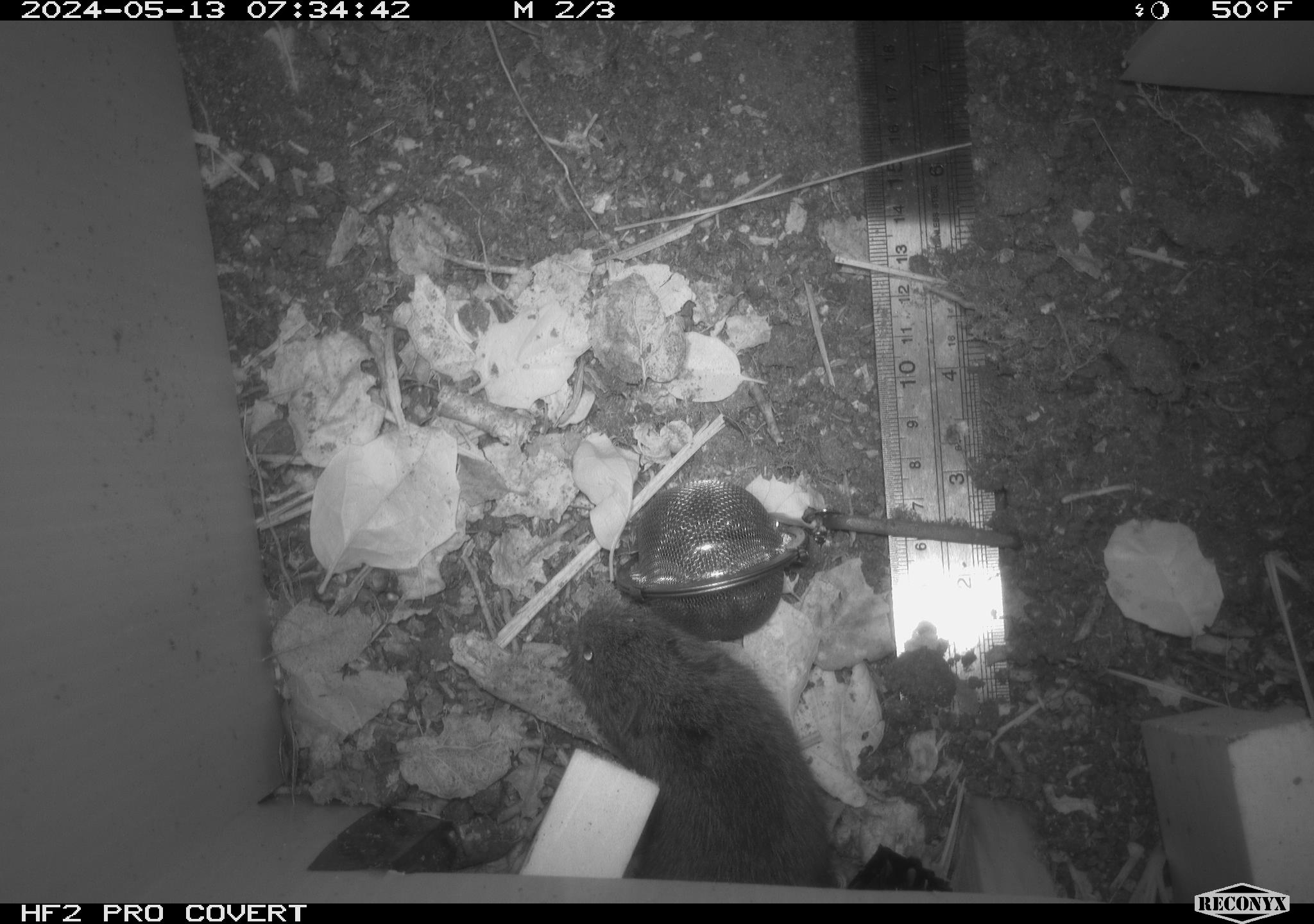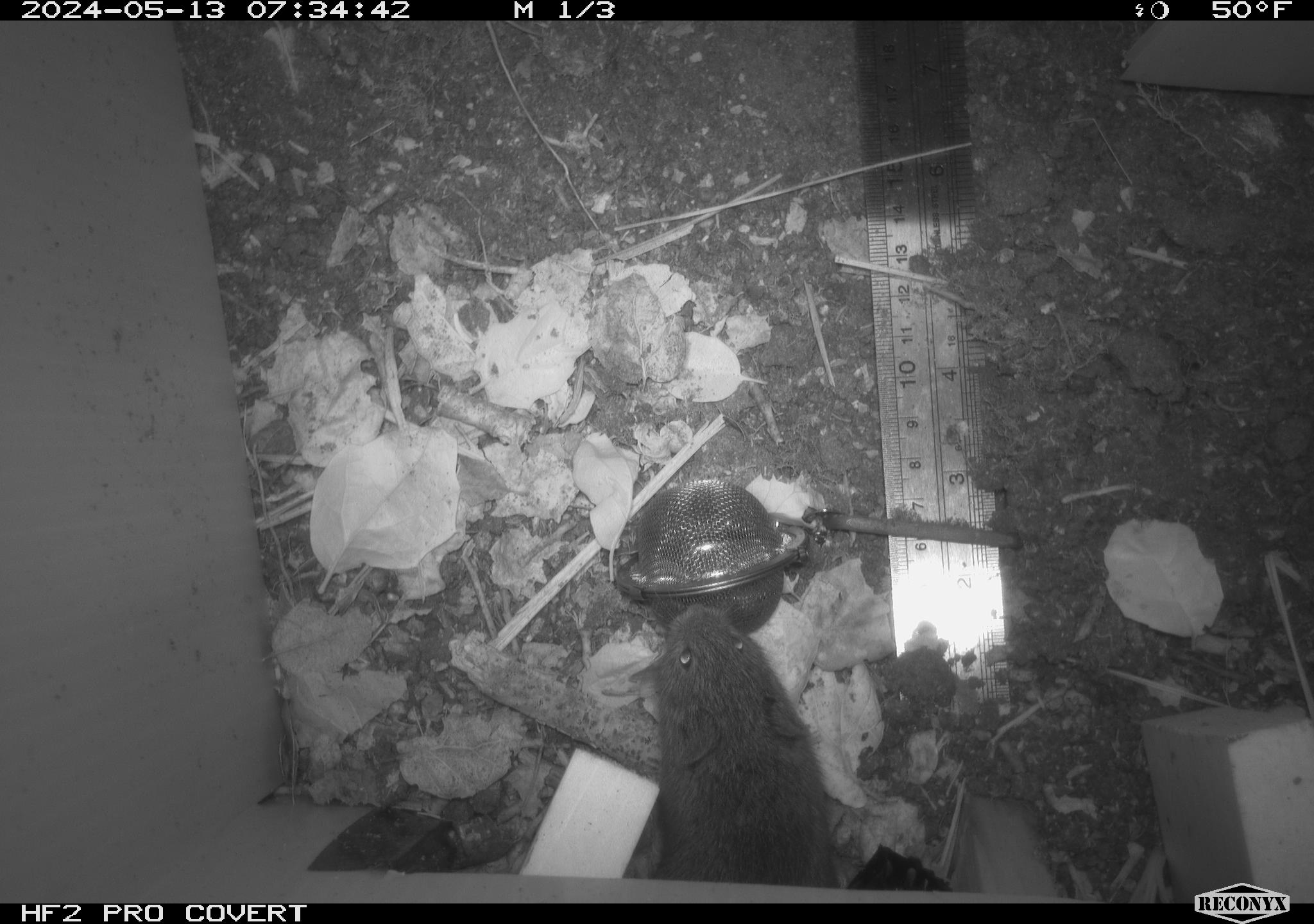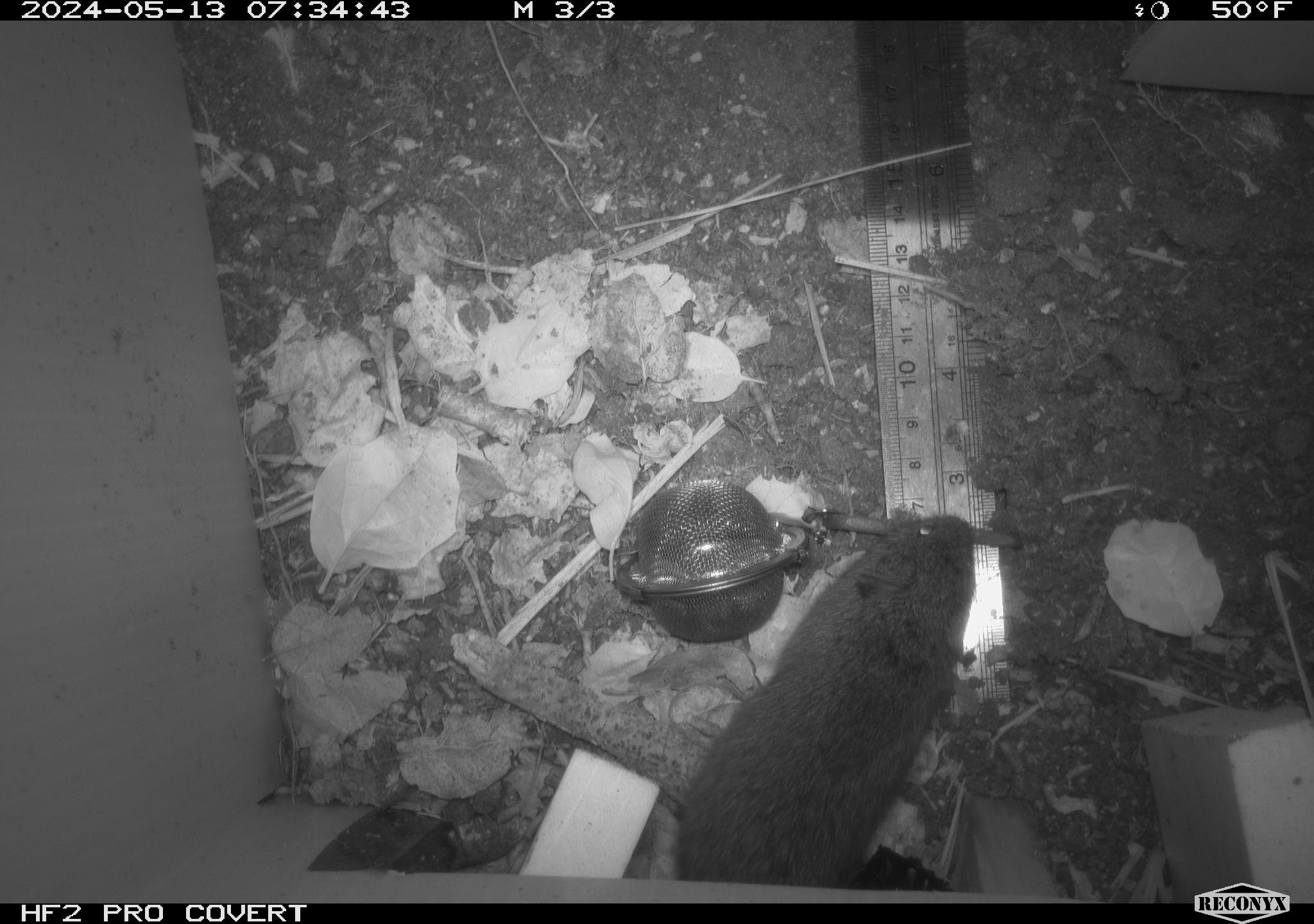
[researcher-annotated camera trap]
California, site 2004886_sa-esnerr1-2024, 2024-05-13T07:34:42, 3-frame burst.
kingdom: Animalia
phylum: Chordata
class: Mammalia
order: Rodentia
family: Cricetidae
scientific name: Cricetidae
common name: hamsters, voles, lemmings, and allies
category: cricetidae family